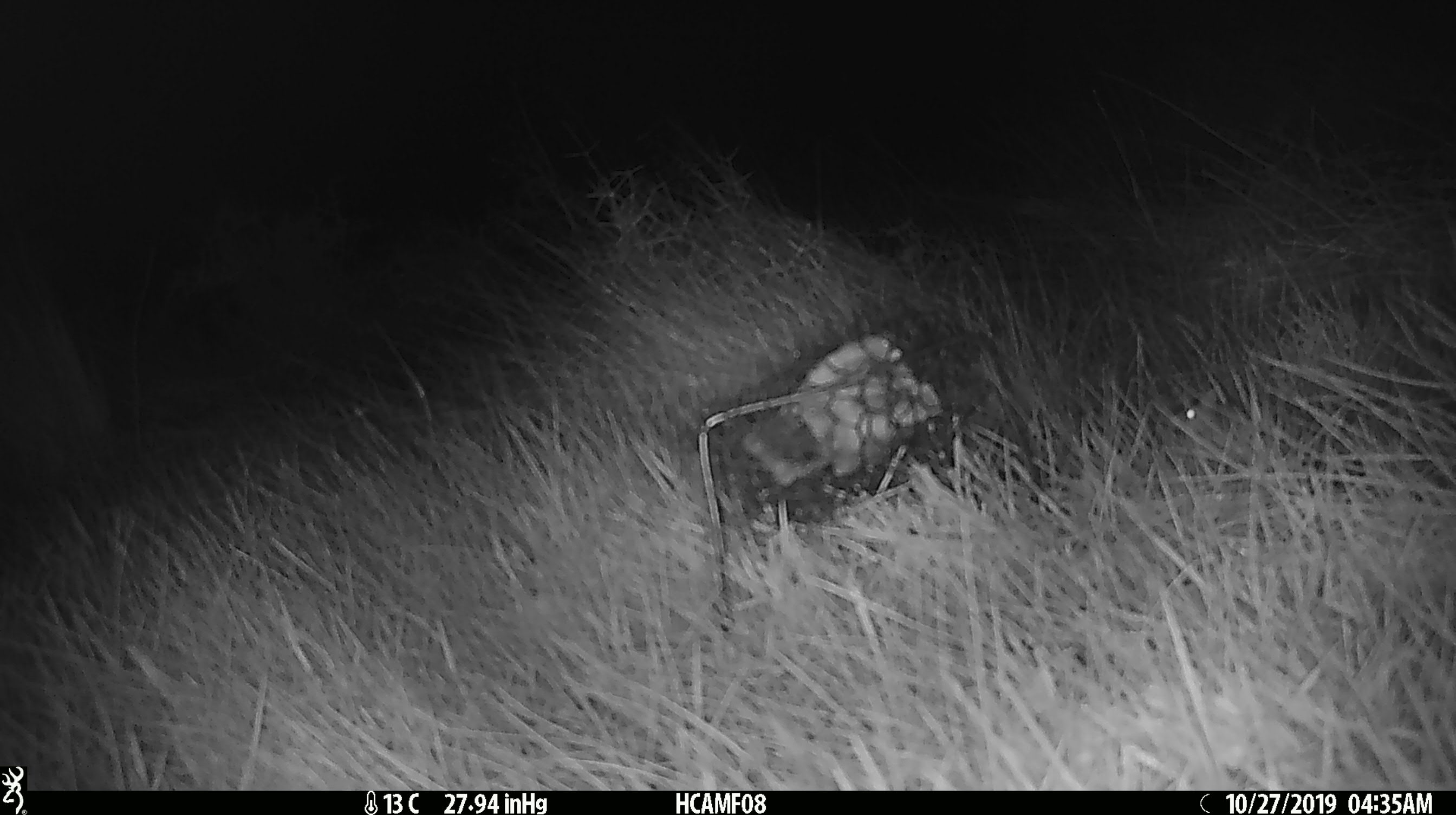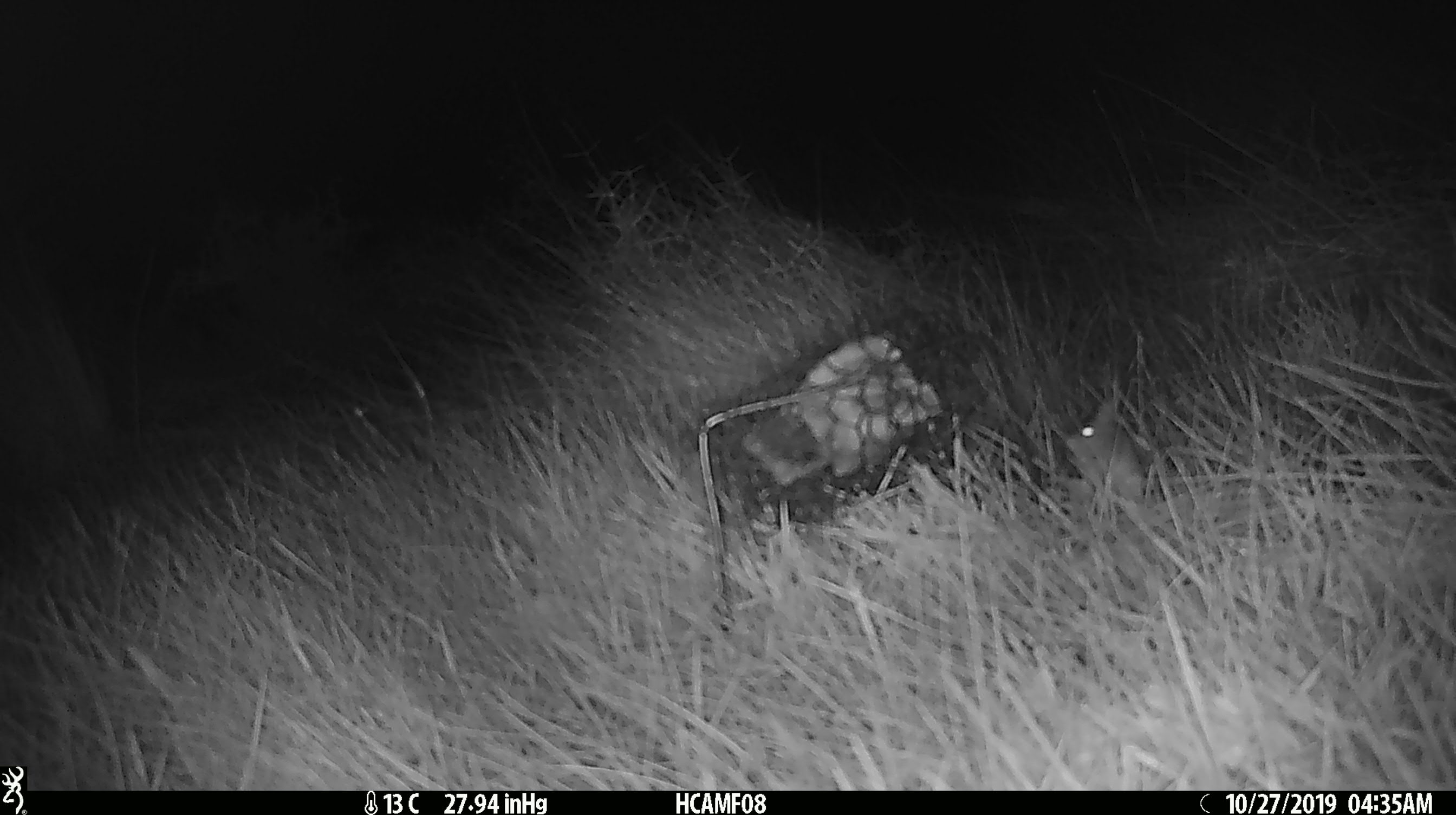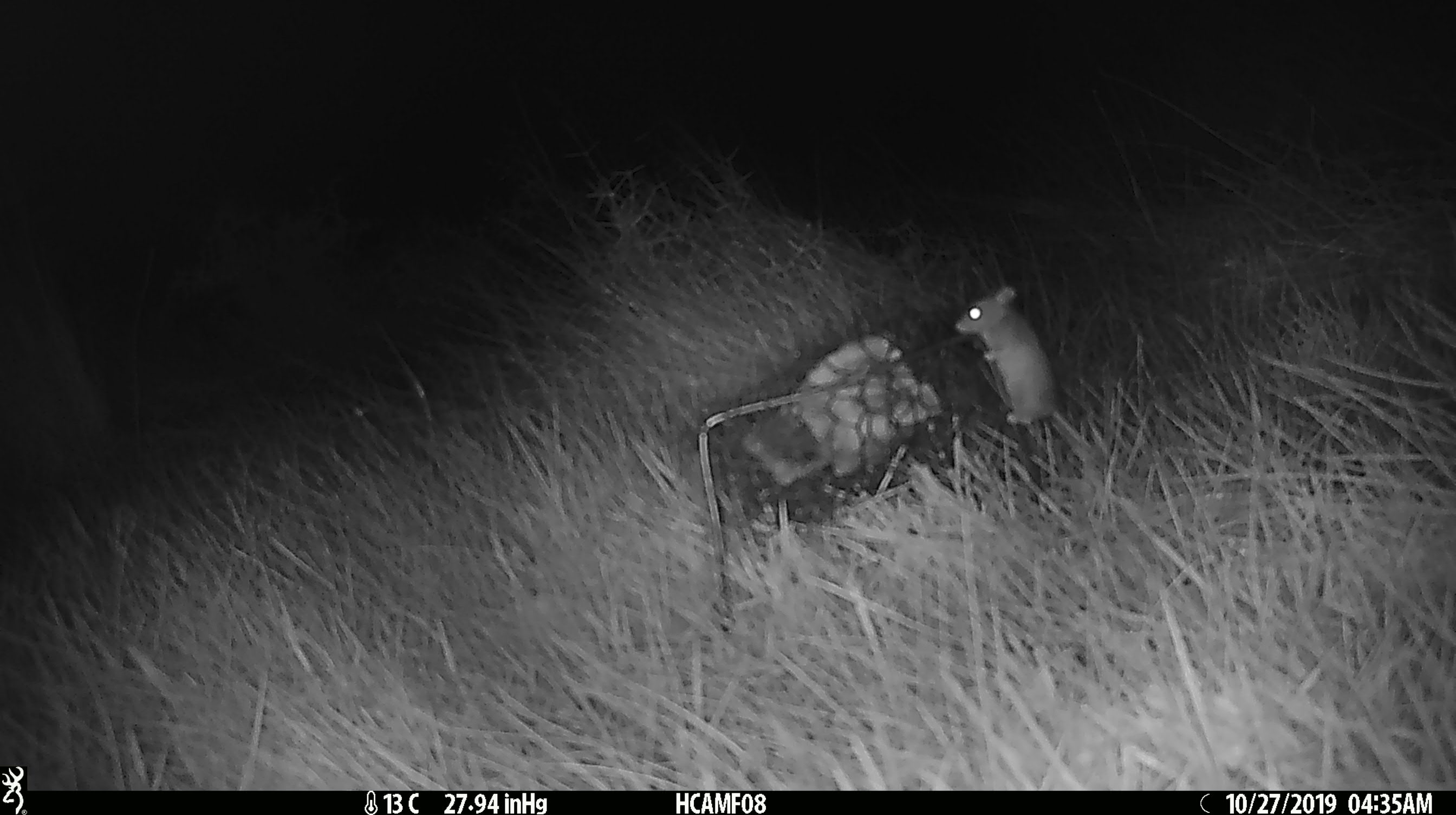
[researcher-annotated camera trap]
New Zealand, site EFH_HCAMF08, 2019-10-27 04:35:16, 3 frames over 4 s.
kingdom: Animalia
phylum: Chordata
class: Mammalia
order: Rodentia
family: Muridae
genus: Mus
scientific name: Mus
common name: mouse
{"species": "mouse (Mus)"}